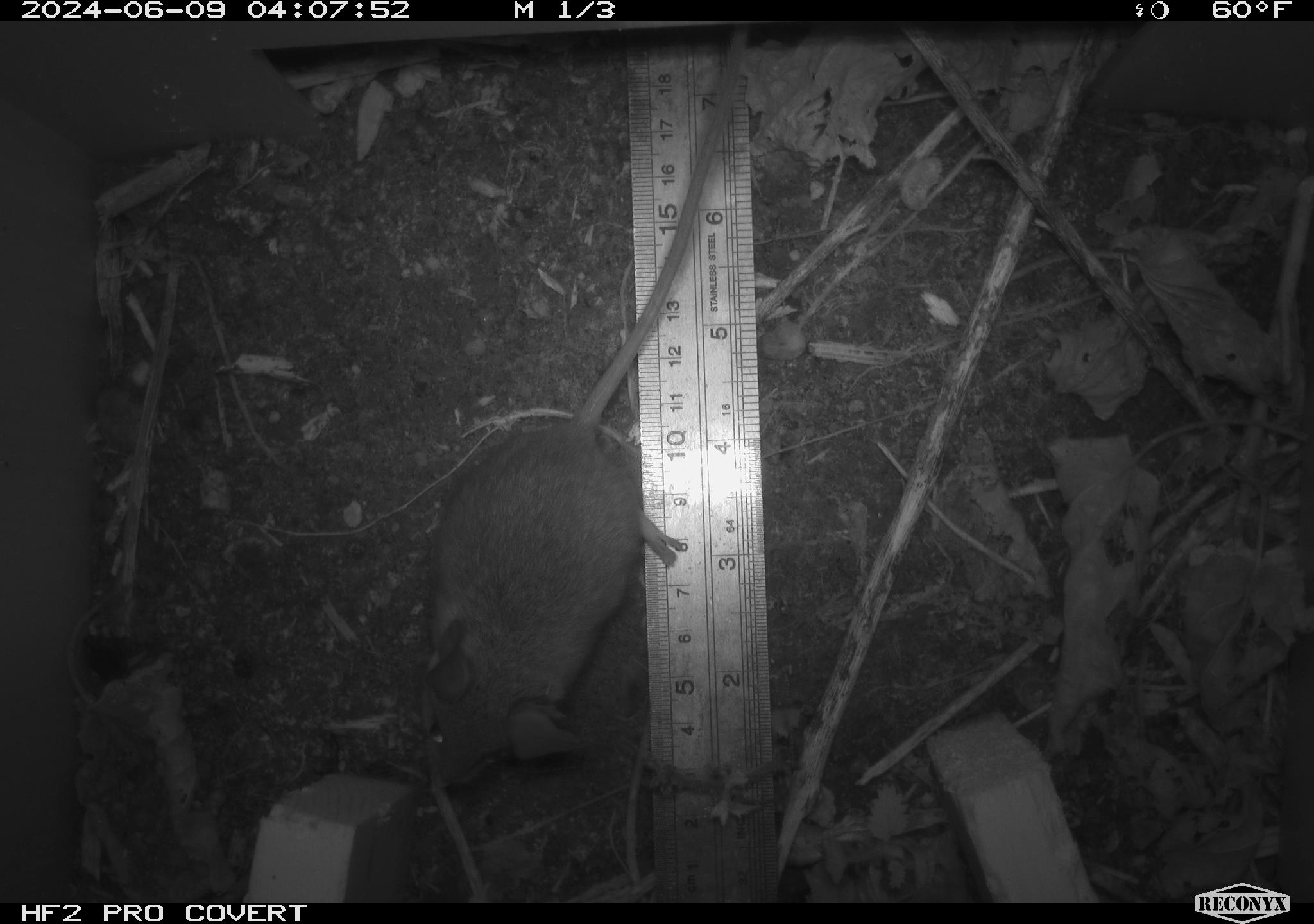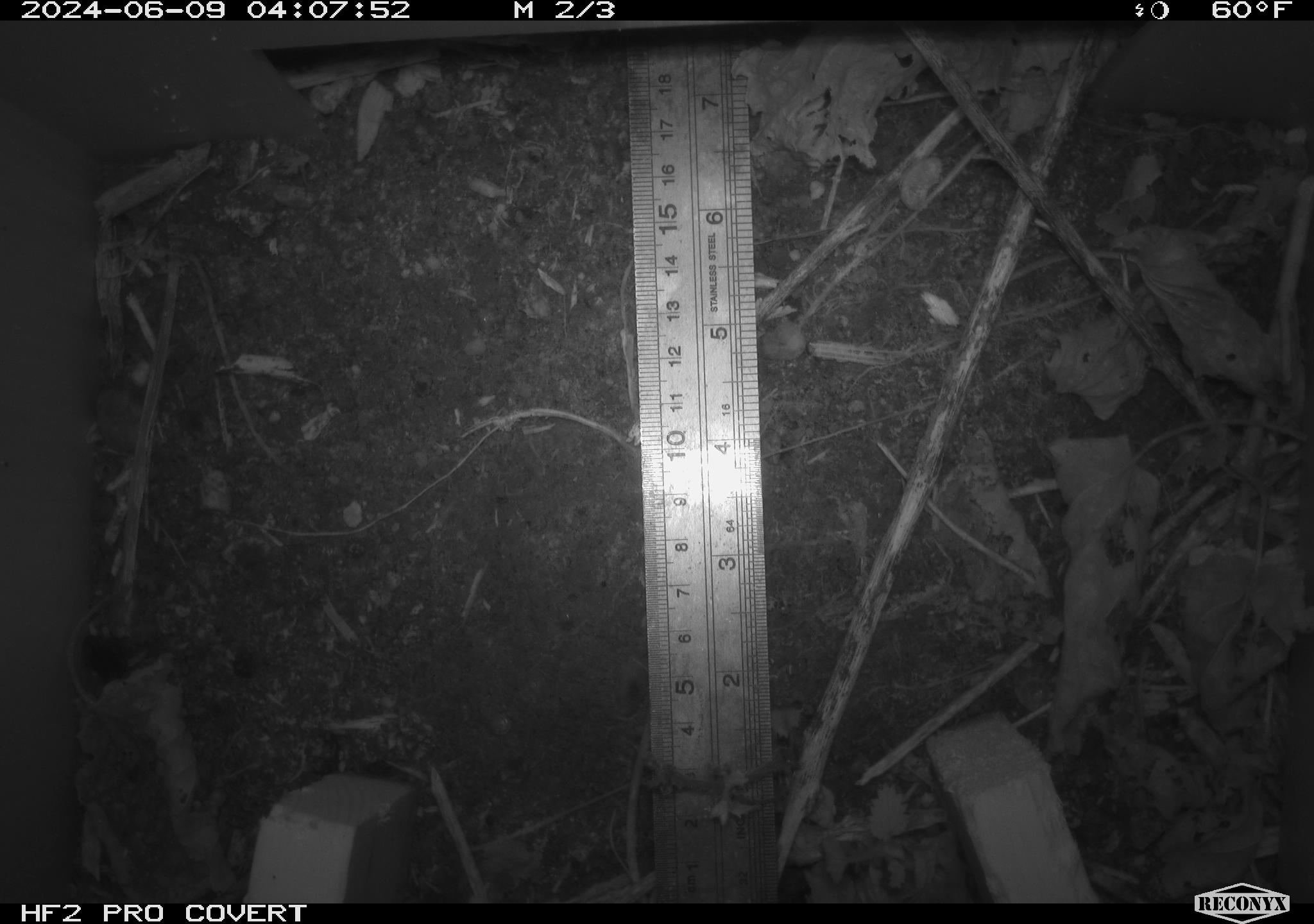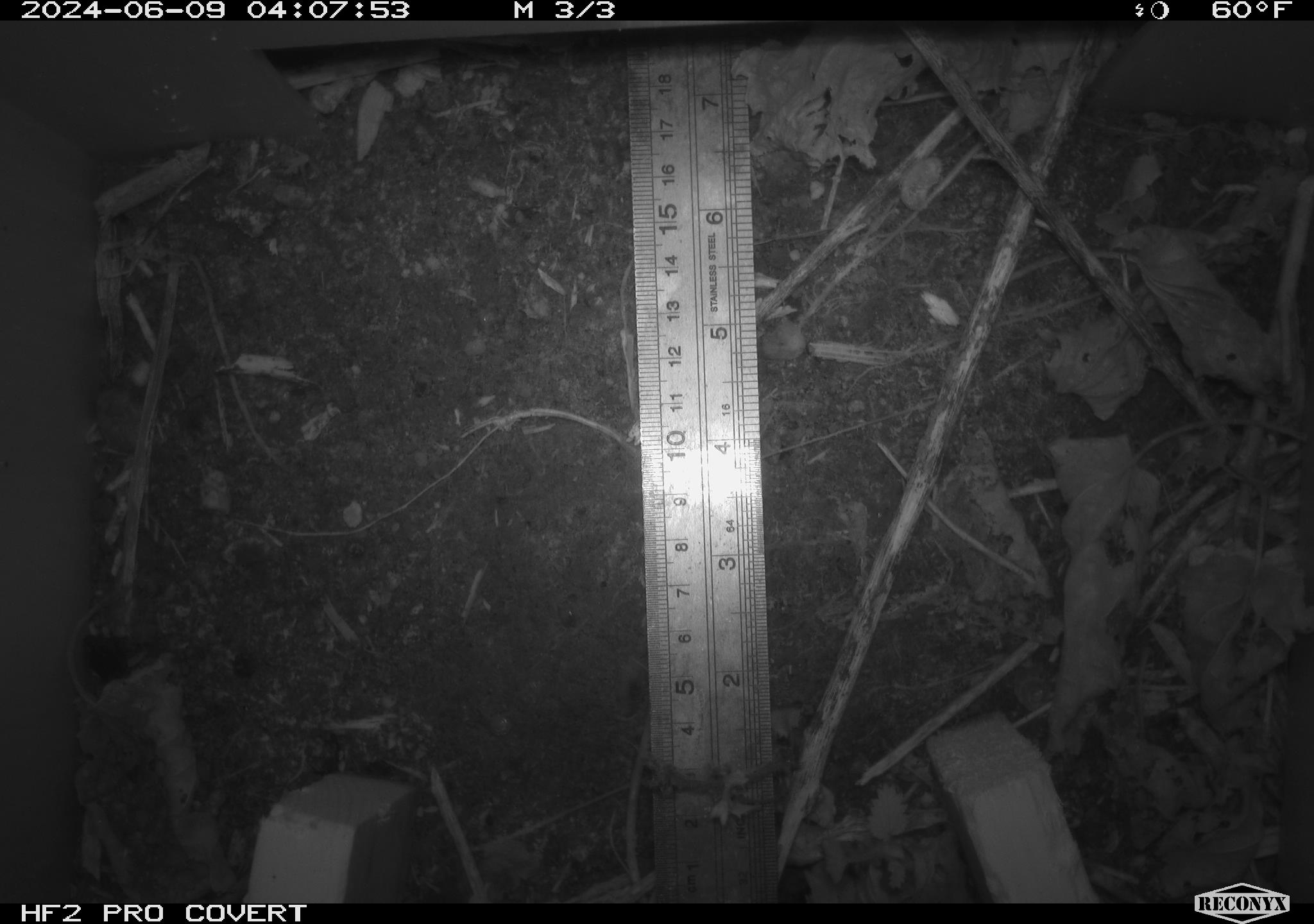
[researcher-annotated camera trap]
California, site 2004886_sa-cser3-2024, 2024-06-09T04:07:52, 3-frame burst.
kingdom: Animalia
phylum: Chordata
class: Mammalia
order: Rodentia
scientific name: Rodentia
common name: rodent